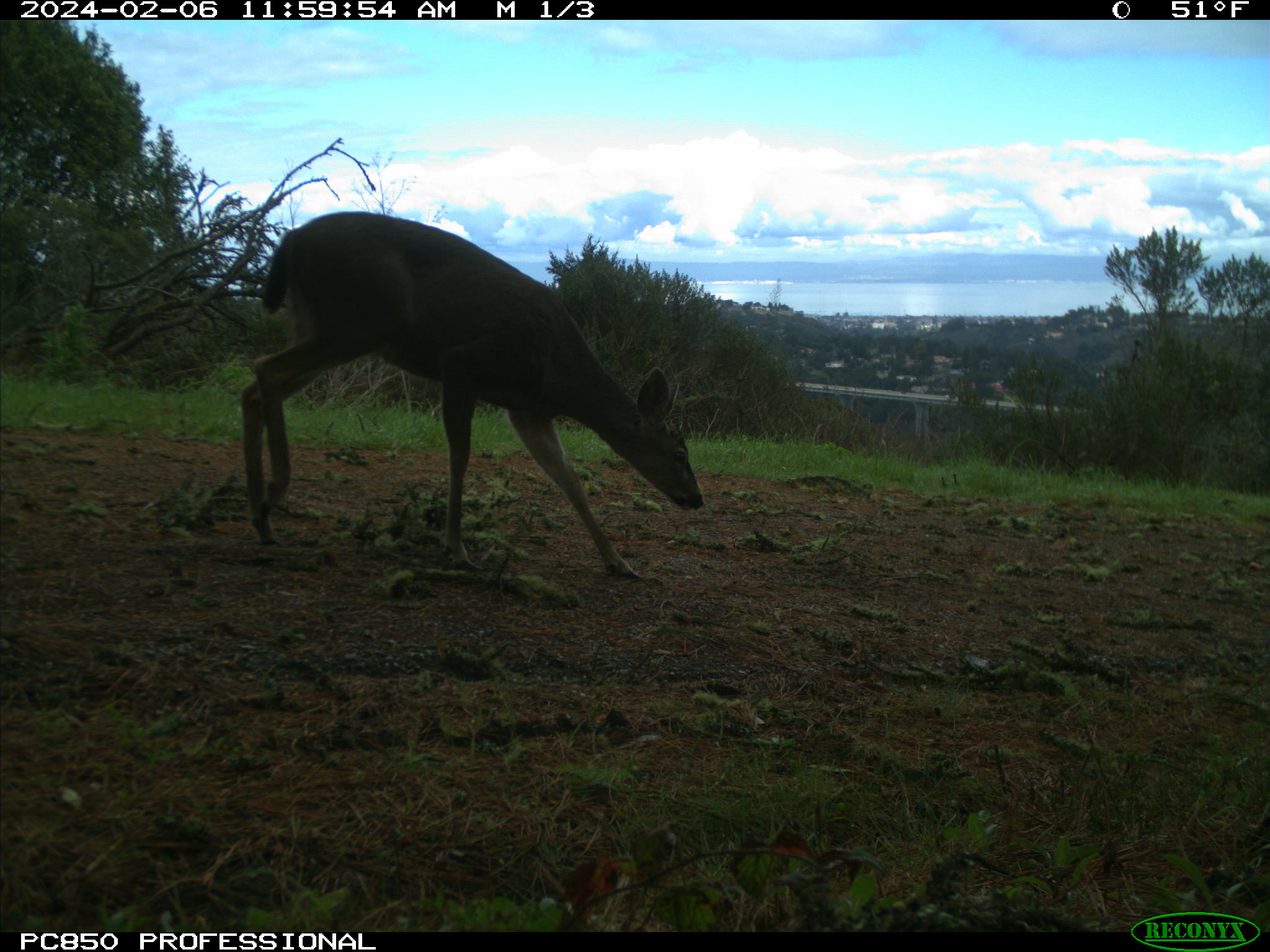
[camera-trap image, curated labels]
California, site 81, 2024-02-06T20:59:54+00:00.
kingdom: Animalia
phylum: Chordata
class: Mammalia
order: Artiodactyla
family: Cervidae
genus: Odocoileus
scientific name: Odocoileus hemionus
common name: mule deer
Mule deer (Odocoileus hemionus).